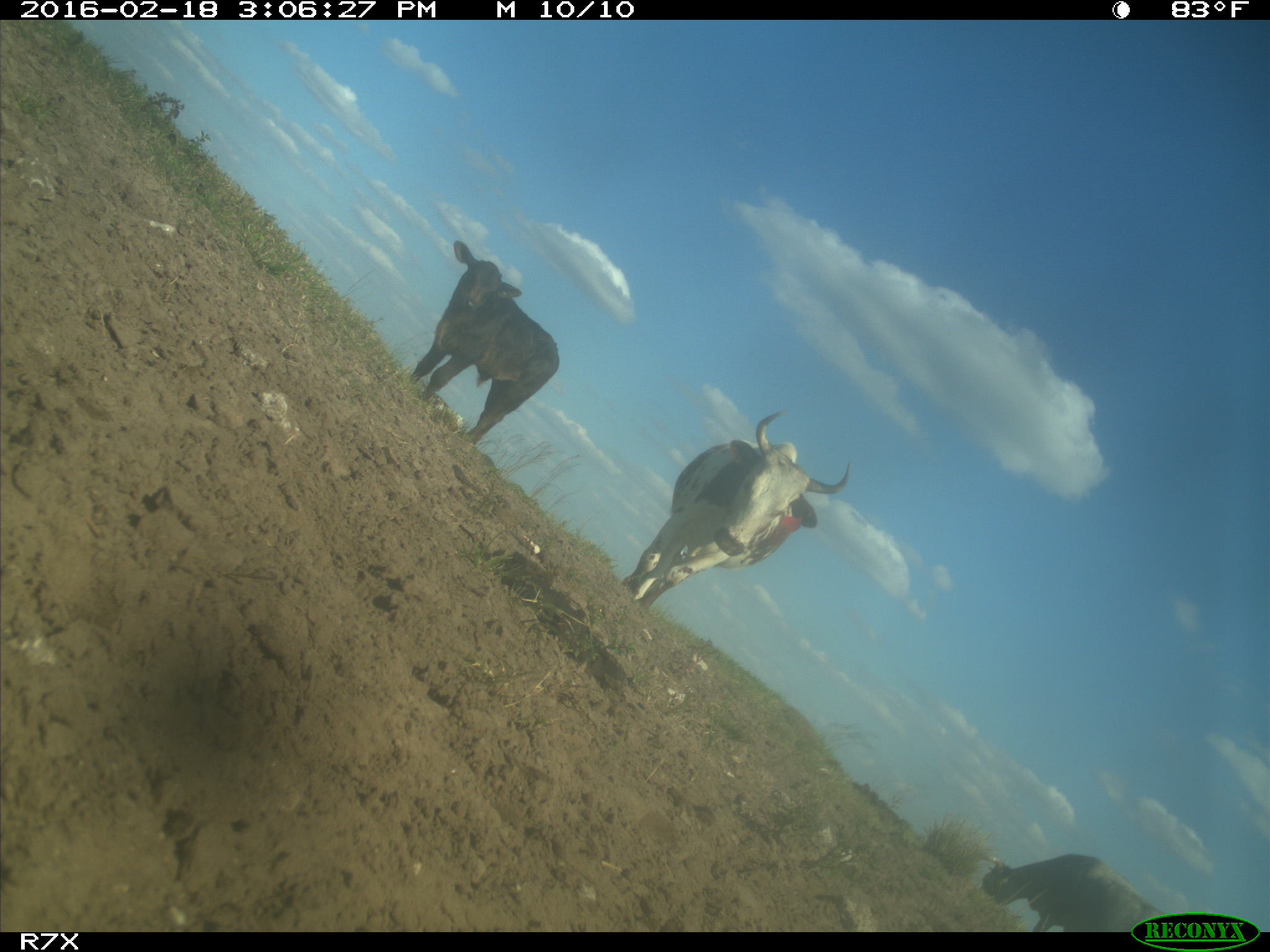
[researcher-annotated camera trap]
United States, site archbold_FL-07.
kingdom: Animalia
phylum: Chordata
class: Mammalia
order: Artiodactyla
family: Bovidae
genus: Bos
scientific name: Bos taurus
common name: domestic cow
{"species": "Bos taurus (domestic cow)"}